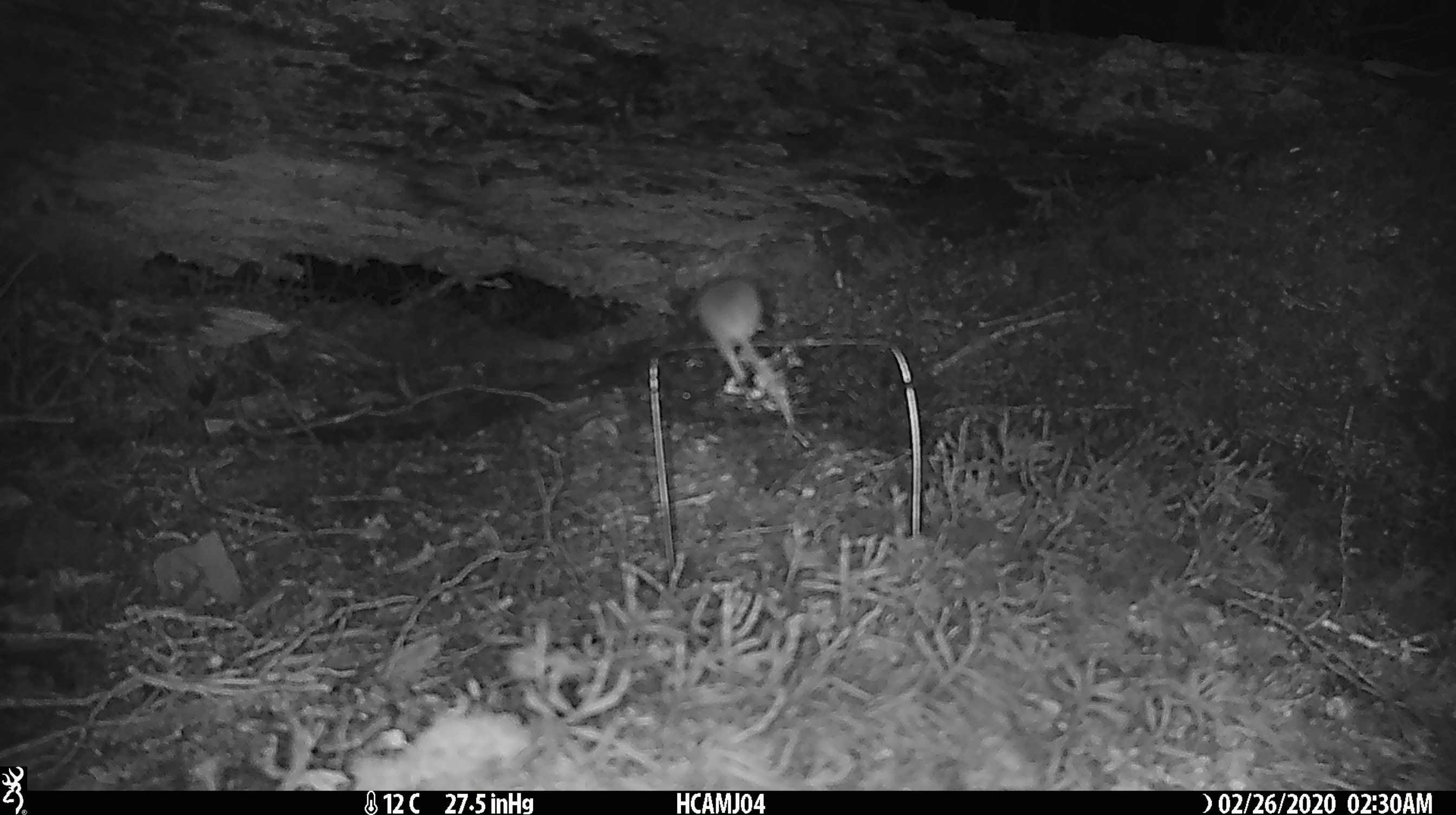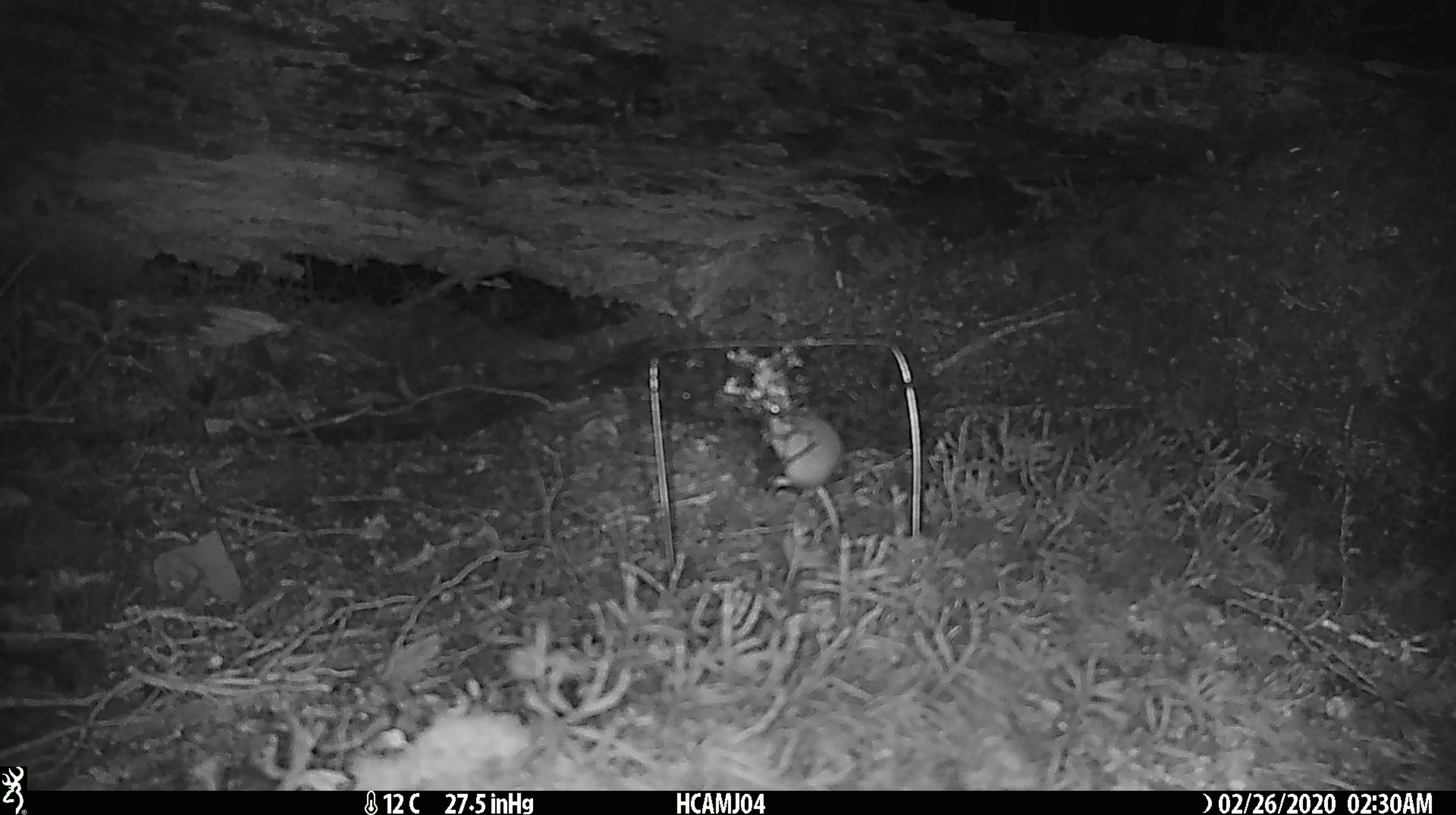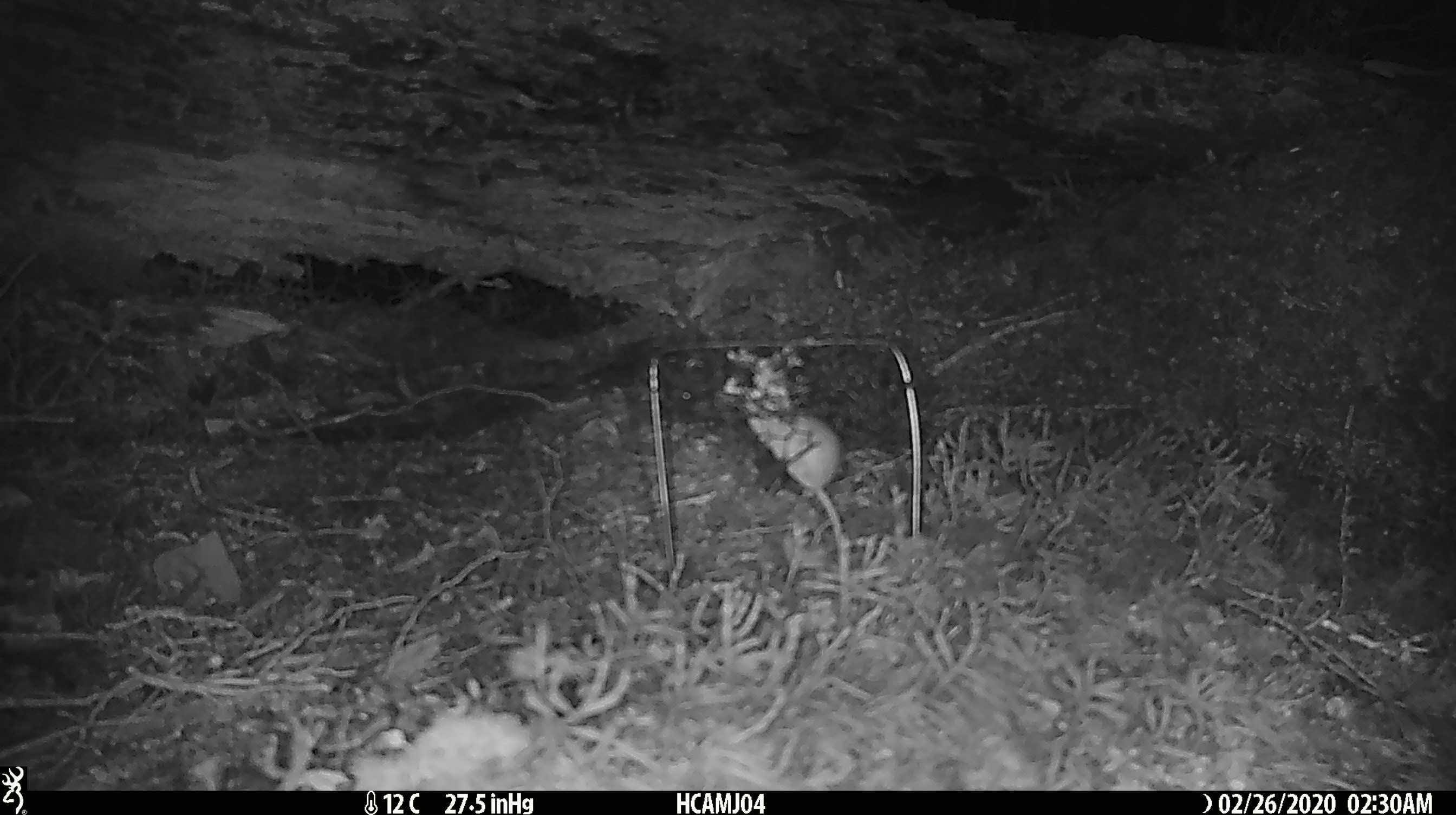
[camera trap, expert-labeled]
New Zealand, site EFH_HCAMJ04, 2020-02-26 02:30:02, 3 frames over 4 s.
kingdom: Animalia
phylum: Chordata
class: Mammalia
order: Rodentia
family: Muridae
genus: Mus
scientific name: Mus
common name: mouse